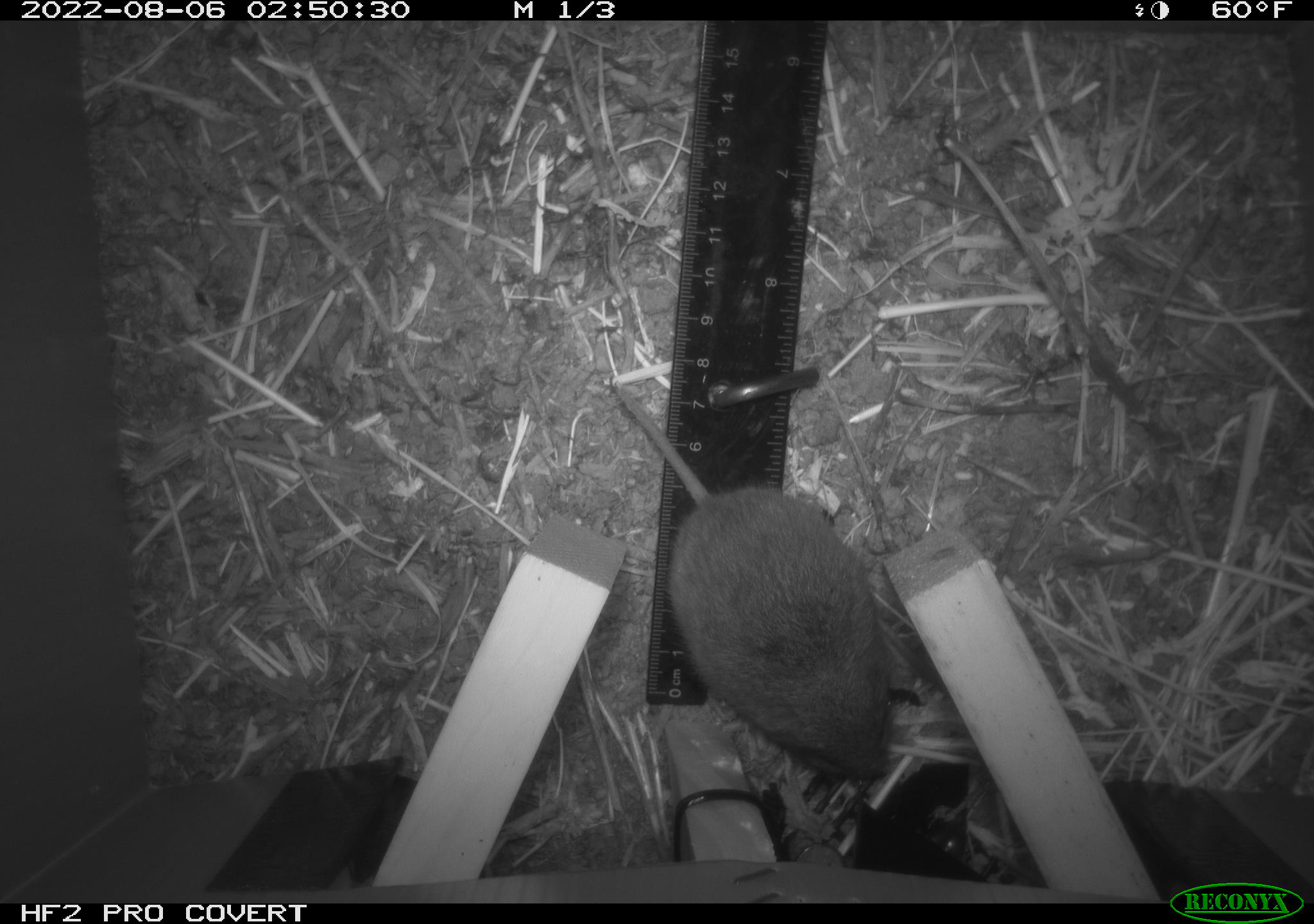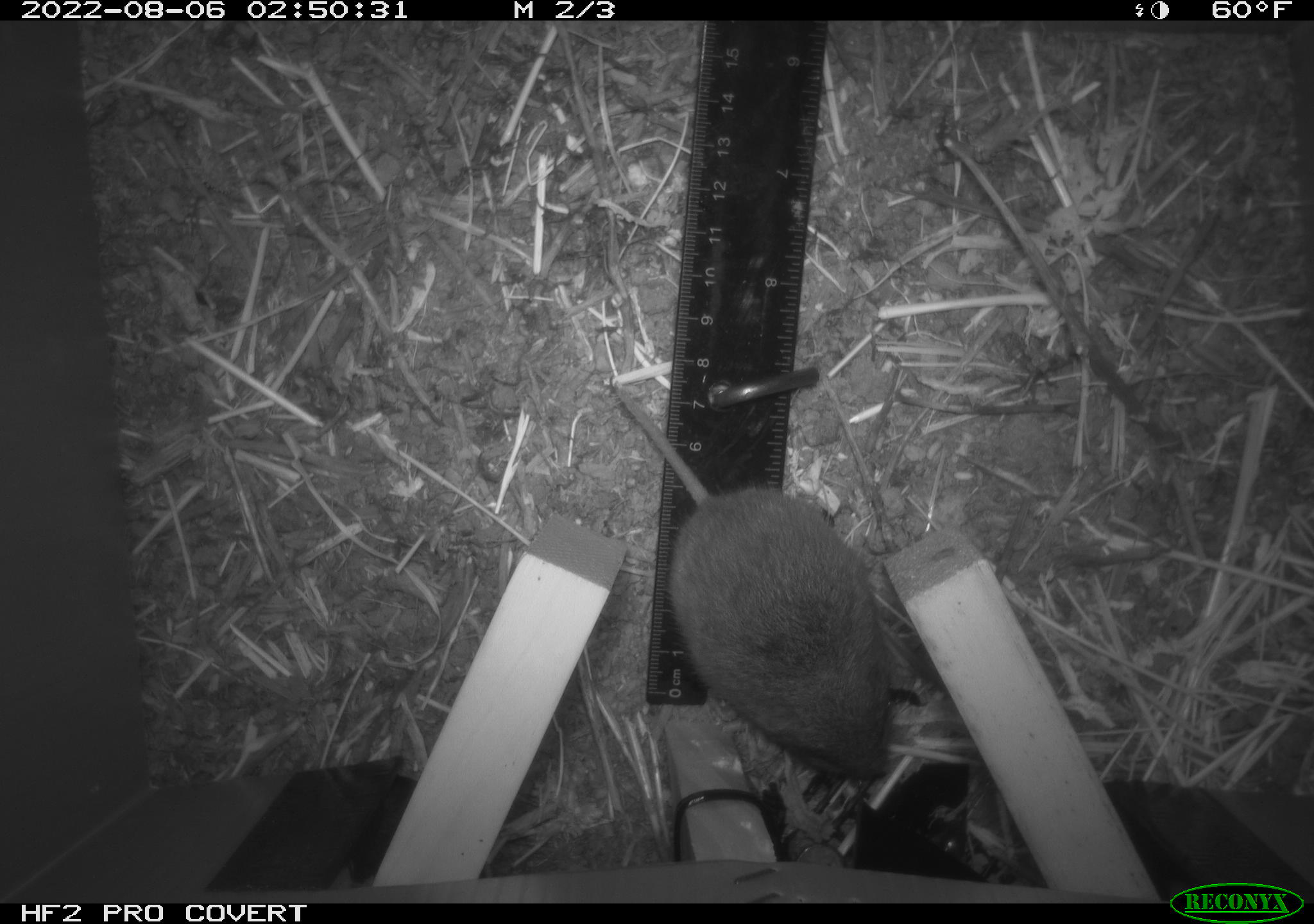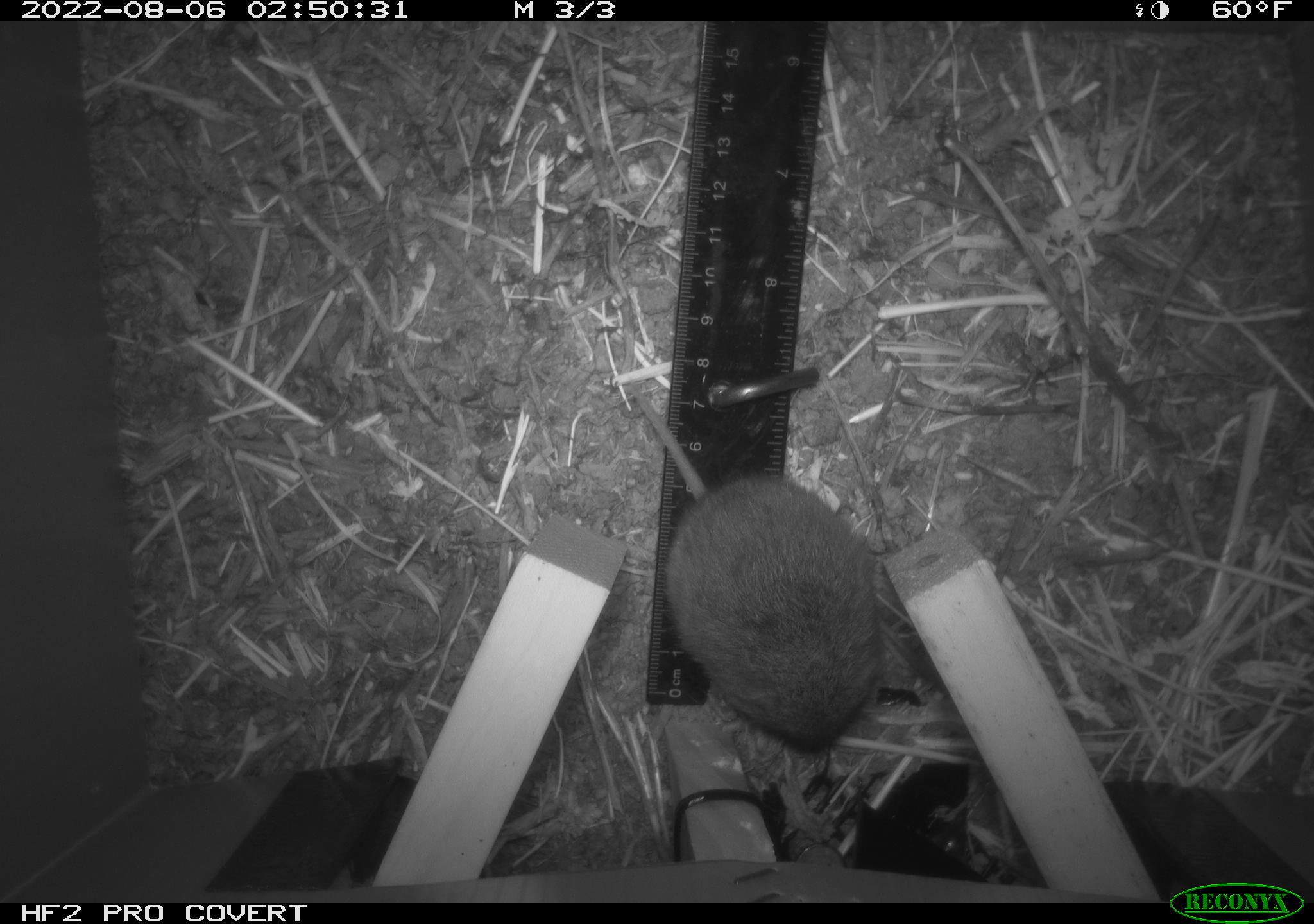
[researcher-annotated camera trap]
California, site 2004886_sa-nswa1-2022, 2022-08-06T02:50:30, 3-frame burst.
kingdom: Animalia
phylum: Chordata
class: Mammalia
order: Rodentia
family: Cricetidae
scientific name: Cricetidae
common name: hamsters, voles, lemmings, and allies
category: cricetidae family